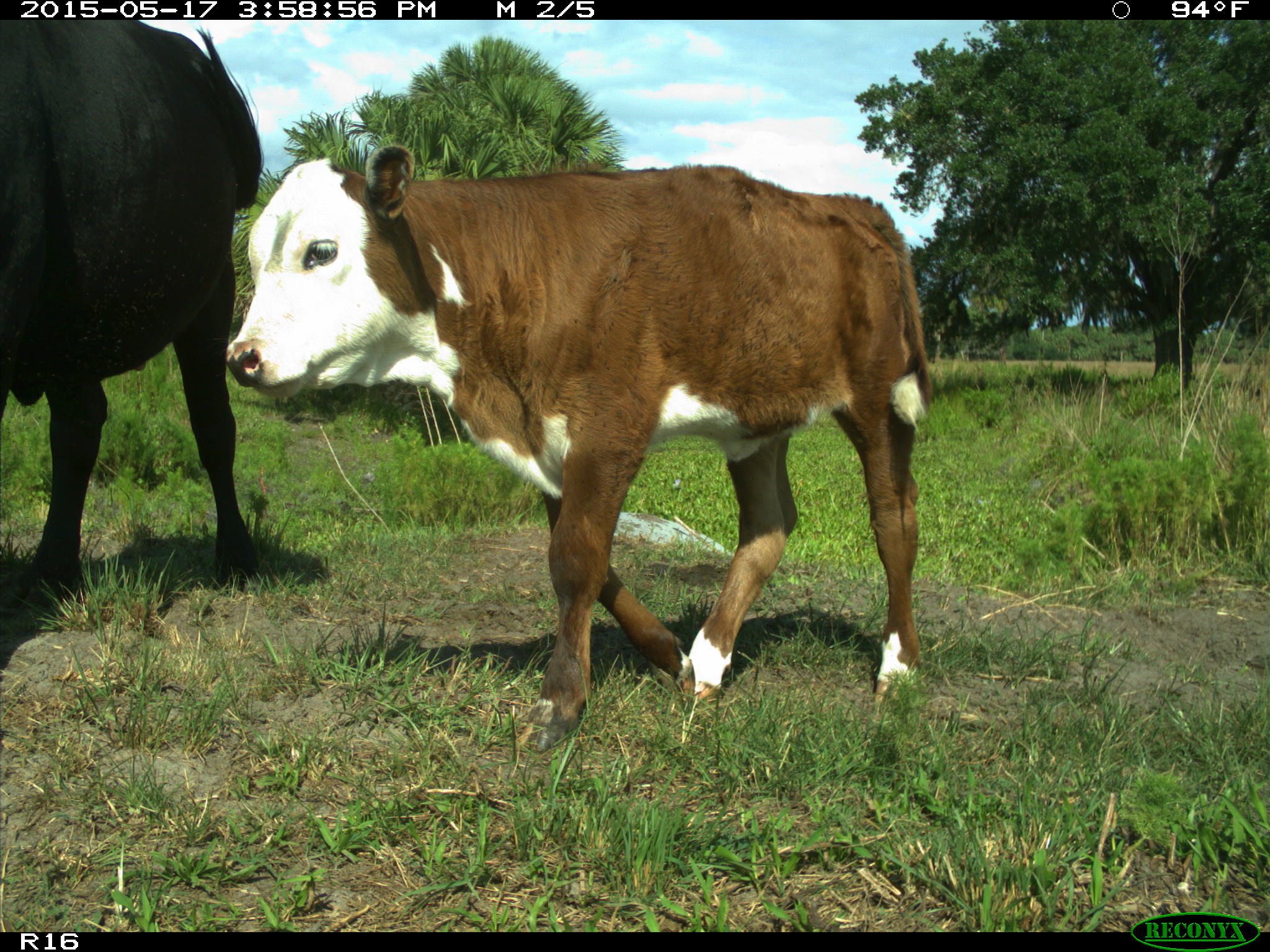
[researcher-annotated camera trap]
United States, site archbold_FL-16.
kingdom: Animalia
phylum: Chordata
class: Mammalia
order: Artiodactyla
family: Bovidae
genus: Bos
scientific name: Bos taurus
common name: domestic cow